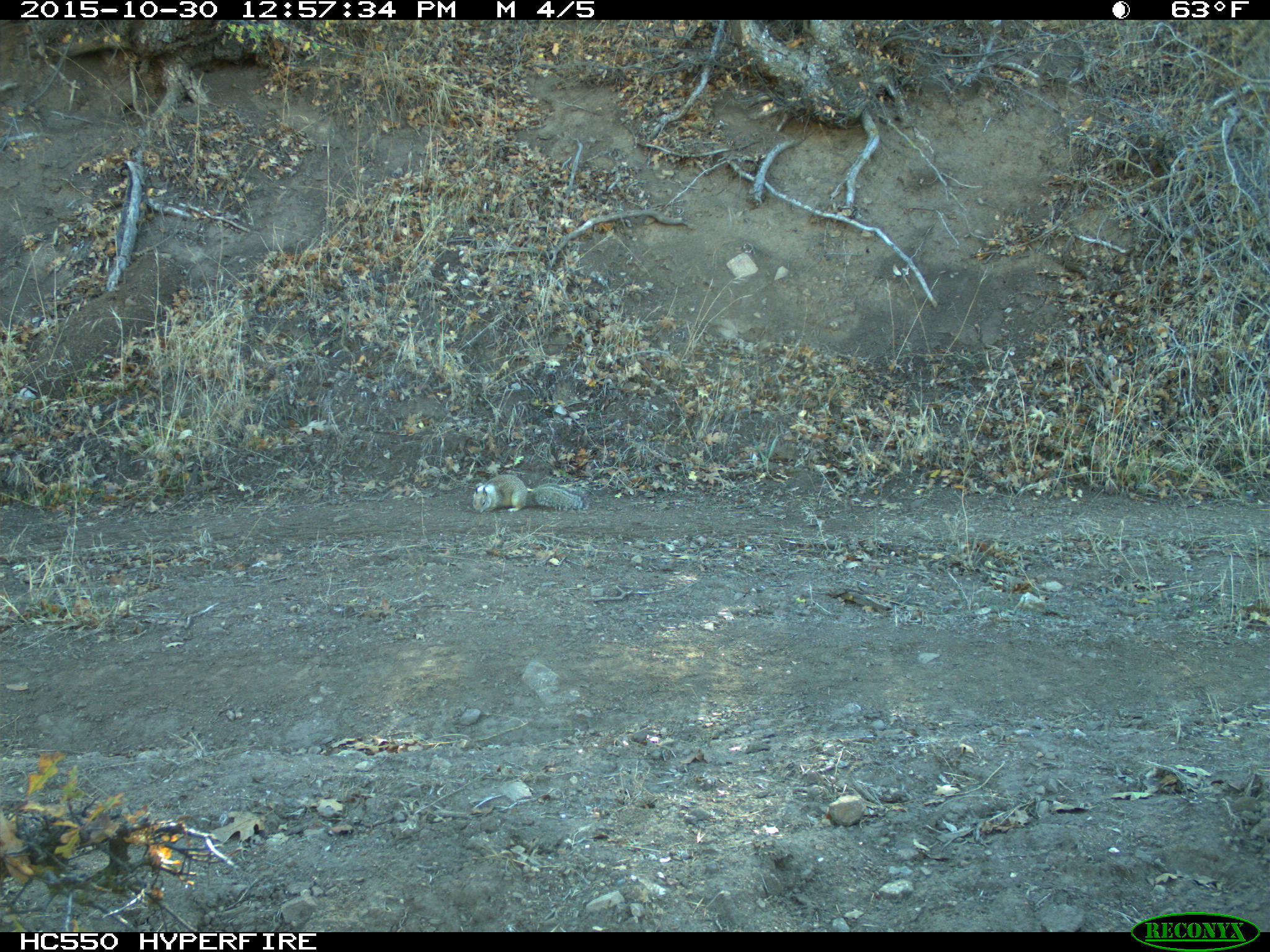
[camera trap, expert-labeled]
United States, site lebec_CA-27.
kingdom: Animalia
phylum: Chordata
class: Mammalia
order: Rodentia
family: Sciuridae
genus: Otospermophilus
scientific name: Otospermophilus beecheyi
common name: california ground squirrel